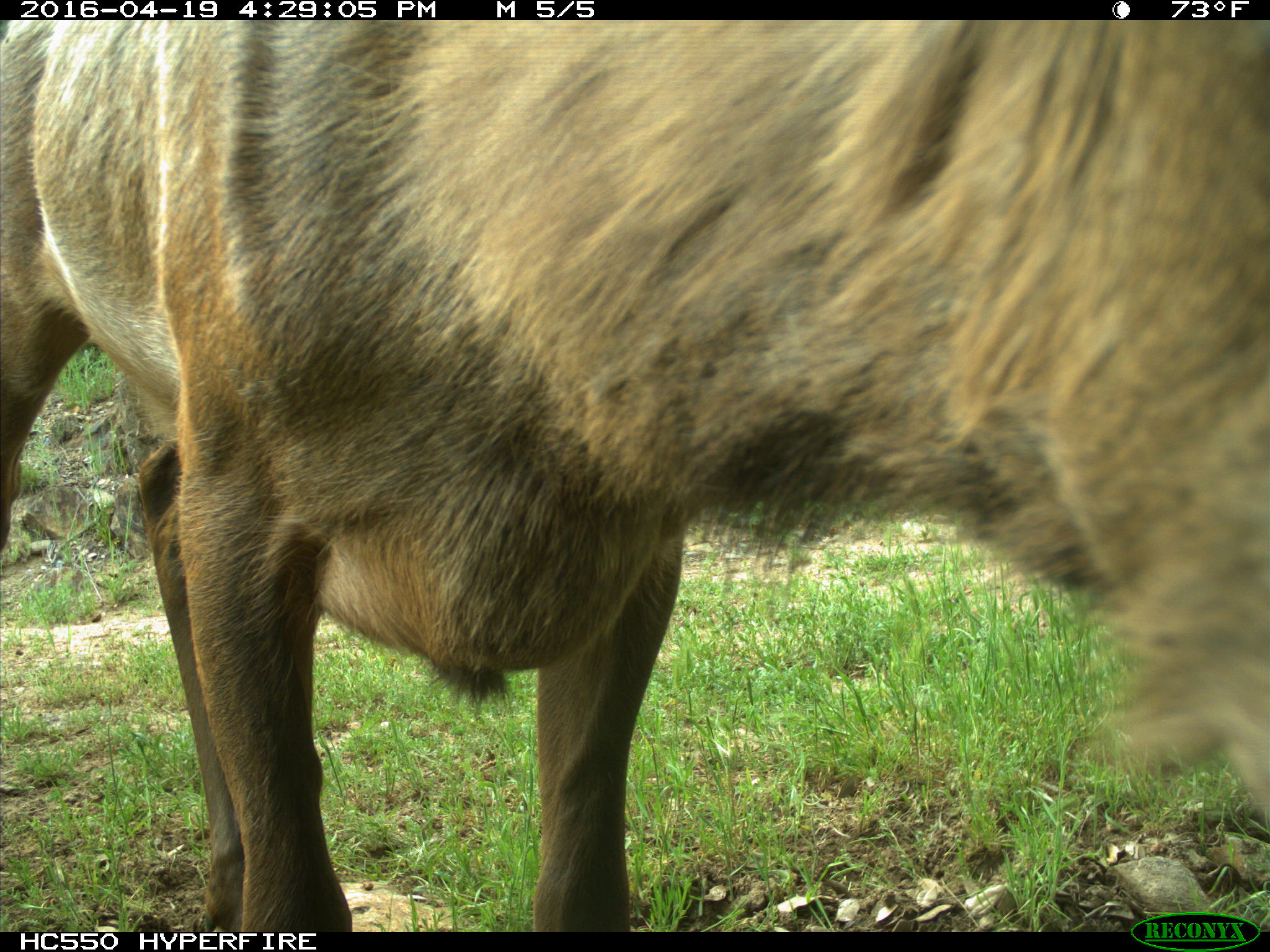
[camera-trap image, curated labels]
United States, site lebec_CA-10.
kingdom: Animalia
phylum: Chordata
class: Mammalia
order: Artiodactyla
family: Cervidae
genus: Cervus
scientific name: Cervus canadensis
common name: elk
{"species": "Cervus canadensis (elk)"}